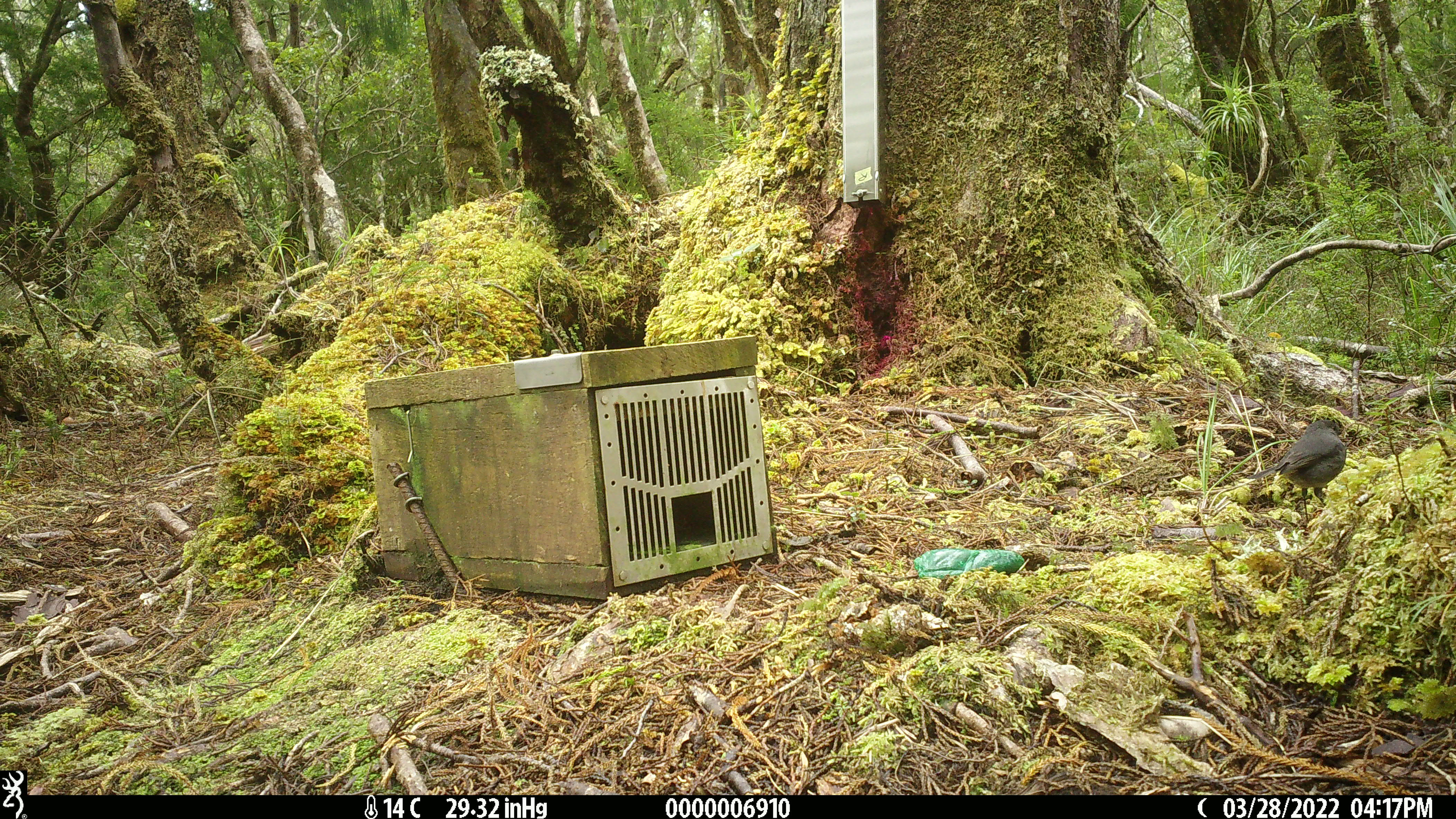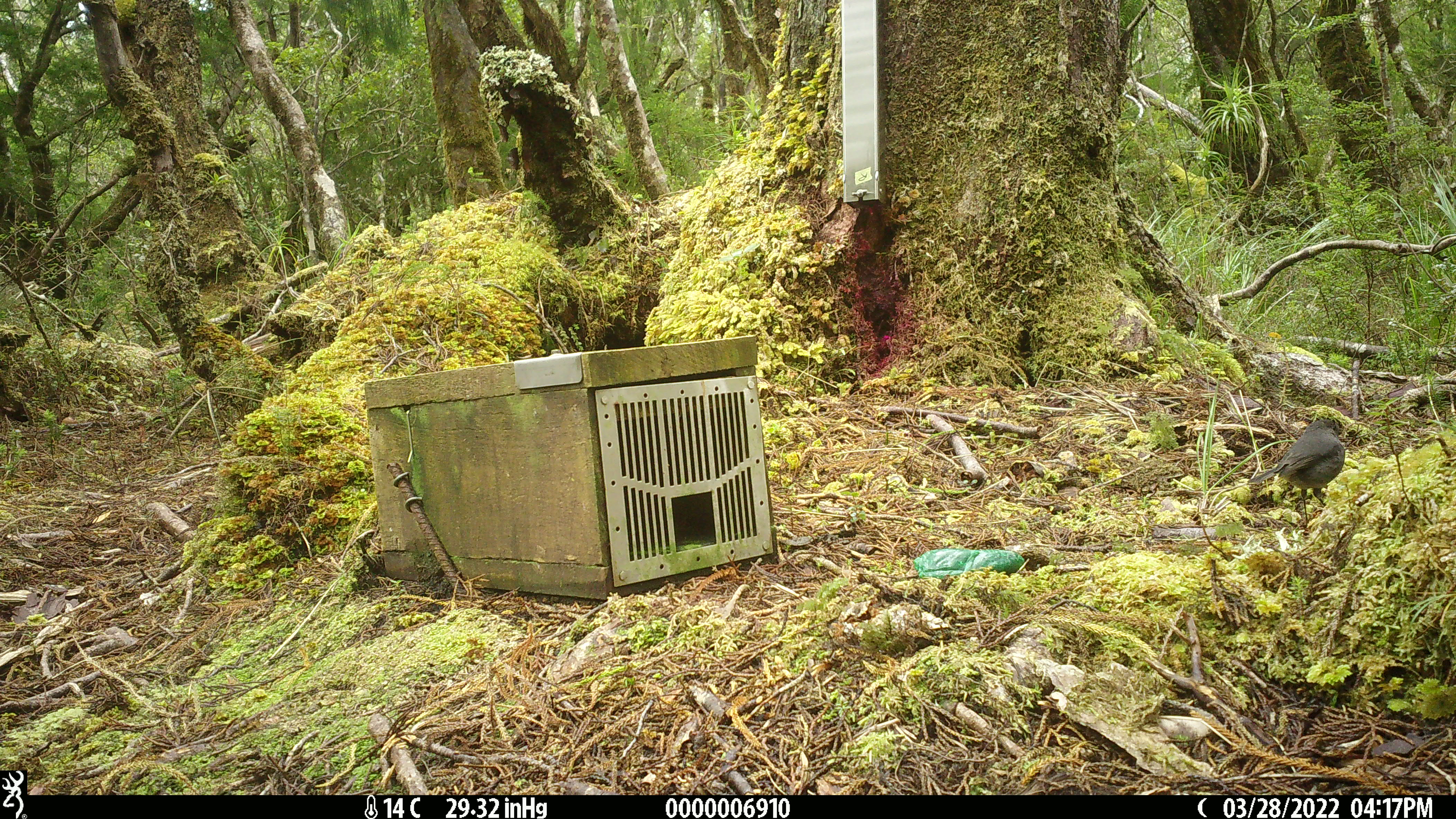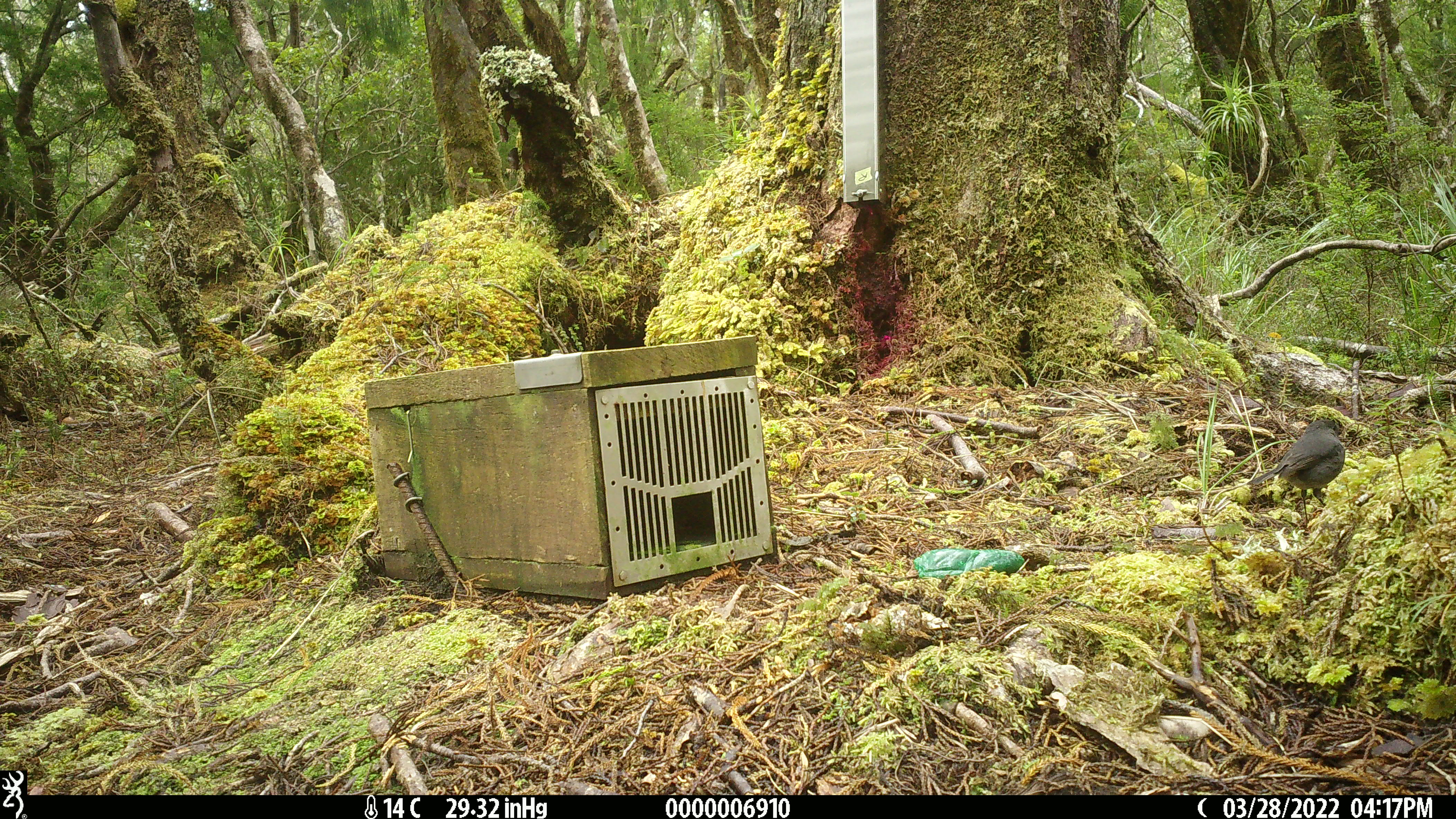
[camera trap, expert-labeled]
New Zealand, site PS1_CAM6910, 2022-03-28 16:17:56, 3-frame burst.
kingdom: Animalia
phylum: Chordata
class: Aves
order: Passeriformes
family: Petroicidae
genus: Petroica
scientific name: Petroica australis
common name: new zealand robin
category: robin